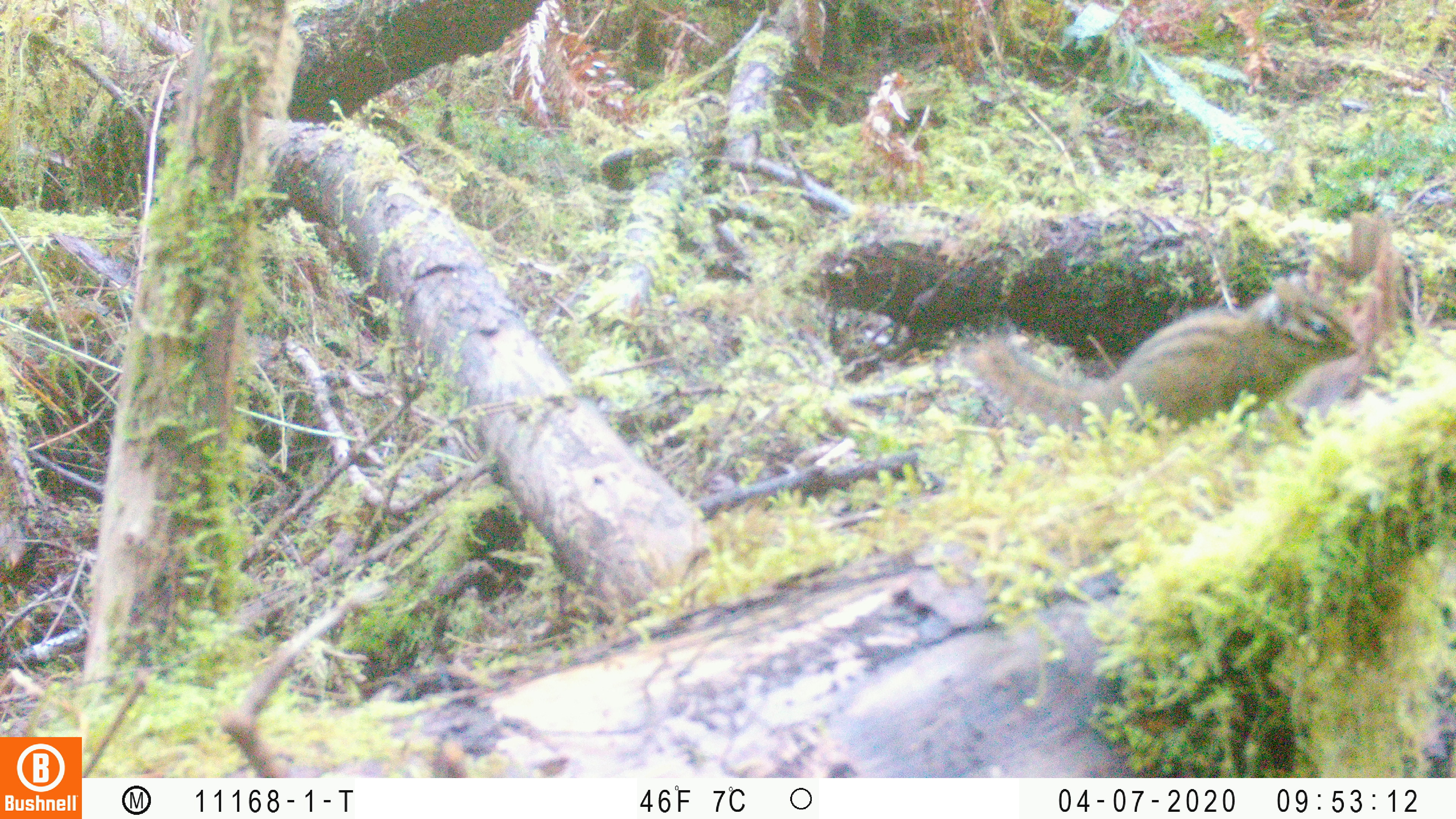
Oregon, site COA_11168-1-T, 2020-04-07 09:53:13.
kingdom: Animalia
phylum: Chordata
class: Mammalia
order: Rodentia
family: Sciuridae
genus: Neotamias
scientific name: Neotamias townsendii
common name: townsend's chipmunk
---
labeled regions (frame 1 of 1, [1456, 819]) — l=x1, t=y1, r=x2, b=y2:
townsend's chipmunk: l=948, t=265, r=1369, b=435